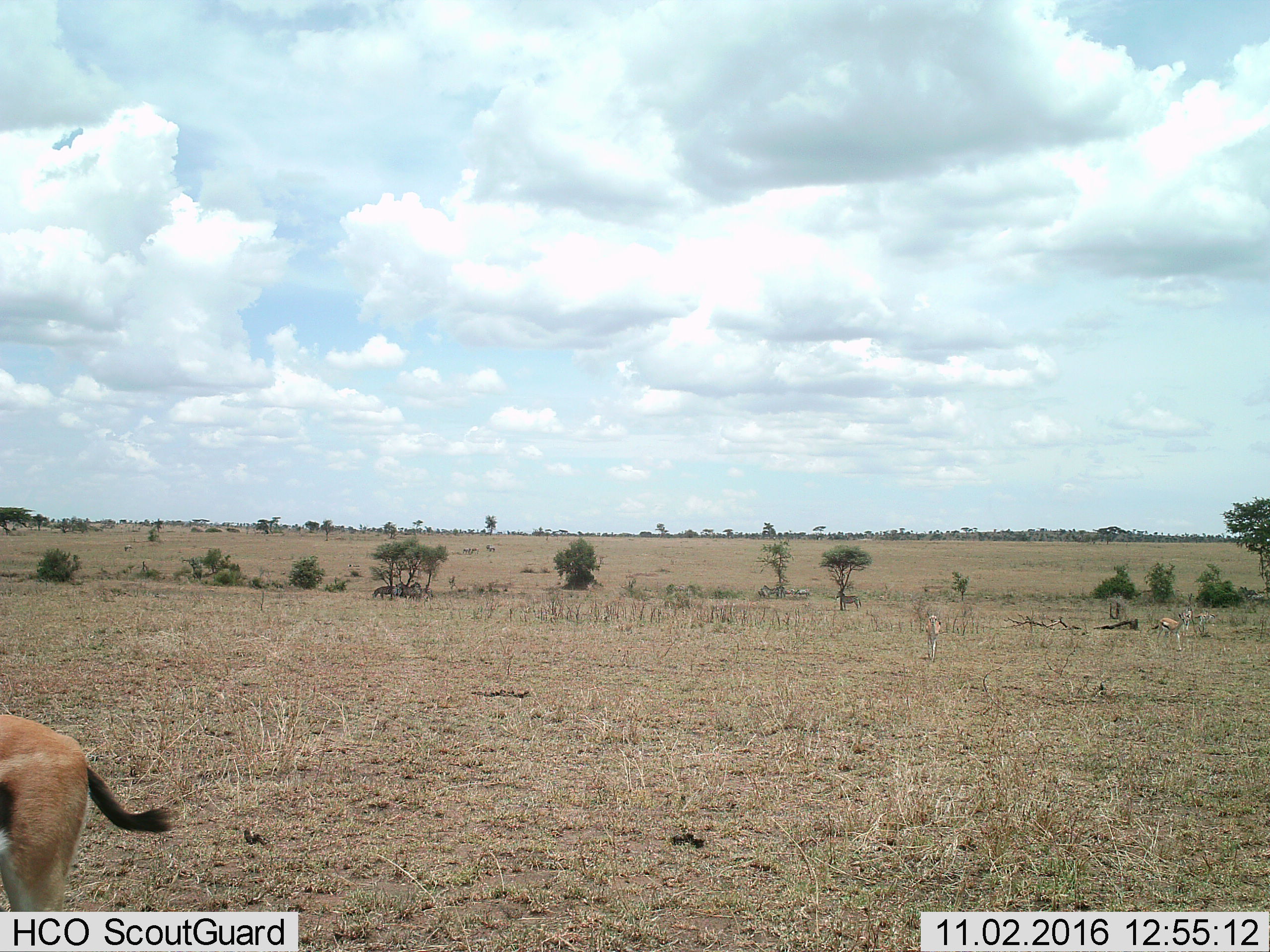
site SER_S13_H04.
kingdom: Animalia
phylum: Chordata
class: Mammalia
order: Artiodactyla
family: Bovidae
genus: Eudorcas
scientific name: Eudorcas thomsonii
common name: thomson's gazelle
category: gazellethomsons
Gazellethomsons (thomson's gazelle) (Eudorcas thomsonii), count 4. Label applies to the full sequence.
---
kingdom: Animalia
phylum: Chordata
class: Mammalia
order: Perissodactyla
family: Equidae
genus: Equus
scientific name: Equus quagga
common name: plains zebra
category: zebraplains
Zebraplains (plains zebra) (Equus quagga), count 5. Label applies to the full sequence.